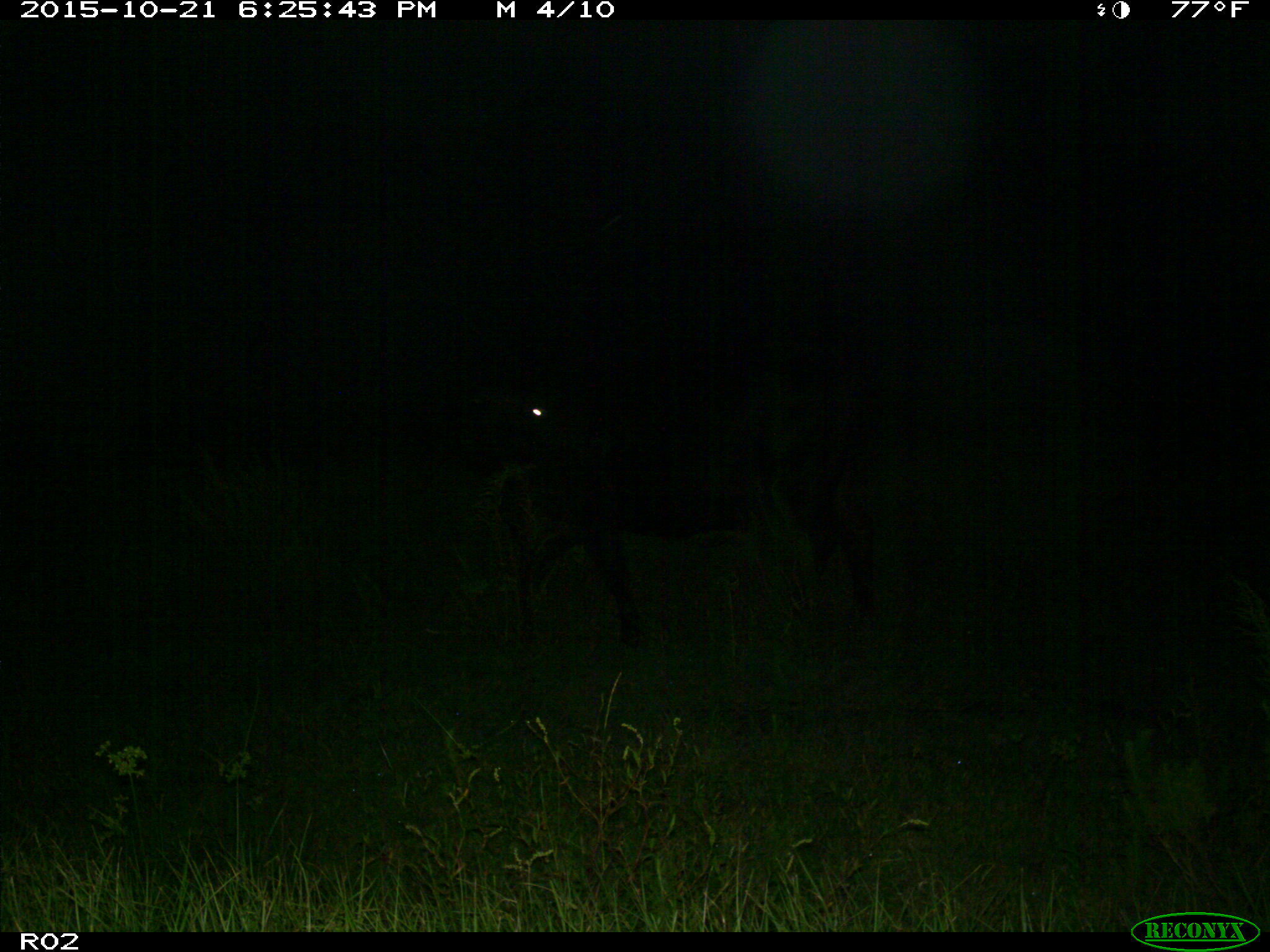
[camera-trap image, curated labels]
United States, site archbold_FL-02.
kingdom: Animalia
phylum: Chordata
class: Mammalia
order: Artiodactyla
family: Bovidae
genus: Bos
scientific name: Bos taurus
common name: domestic cow